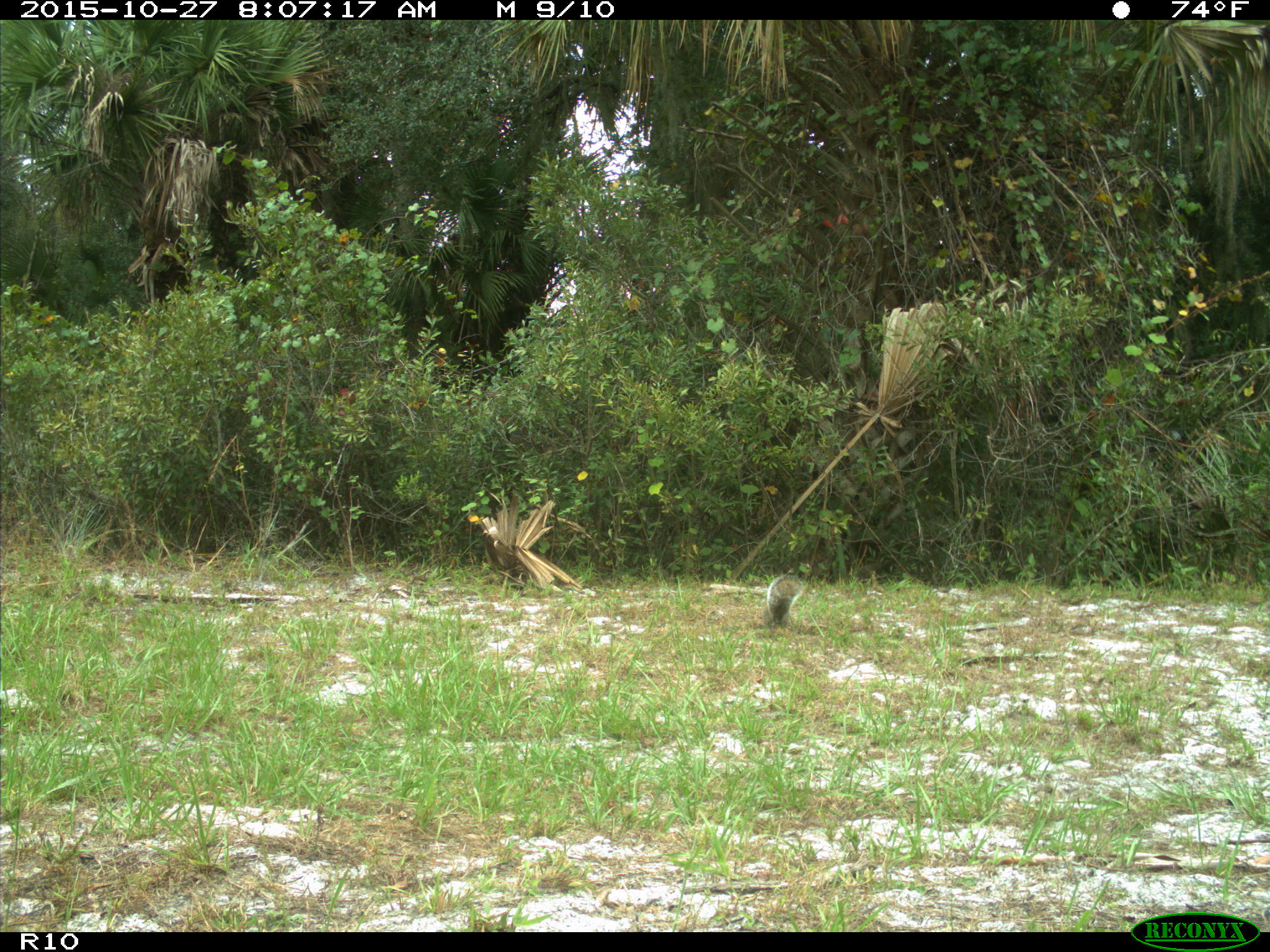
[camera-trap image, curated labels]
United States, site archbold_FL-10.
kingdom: Animalia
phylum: Chordata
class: Mammalia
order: Rodentia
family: Sciuridae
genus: Sciurus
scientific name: Sciurus carolinensis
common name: eastern gray squirrel